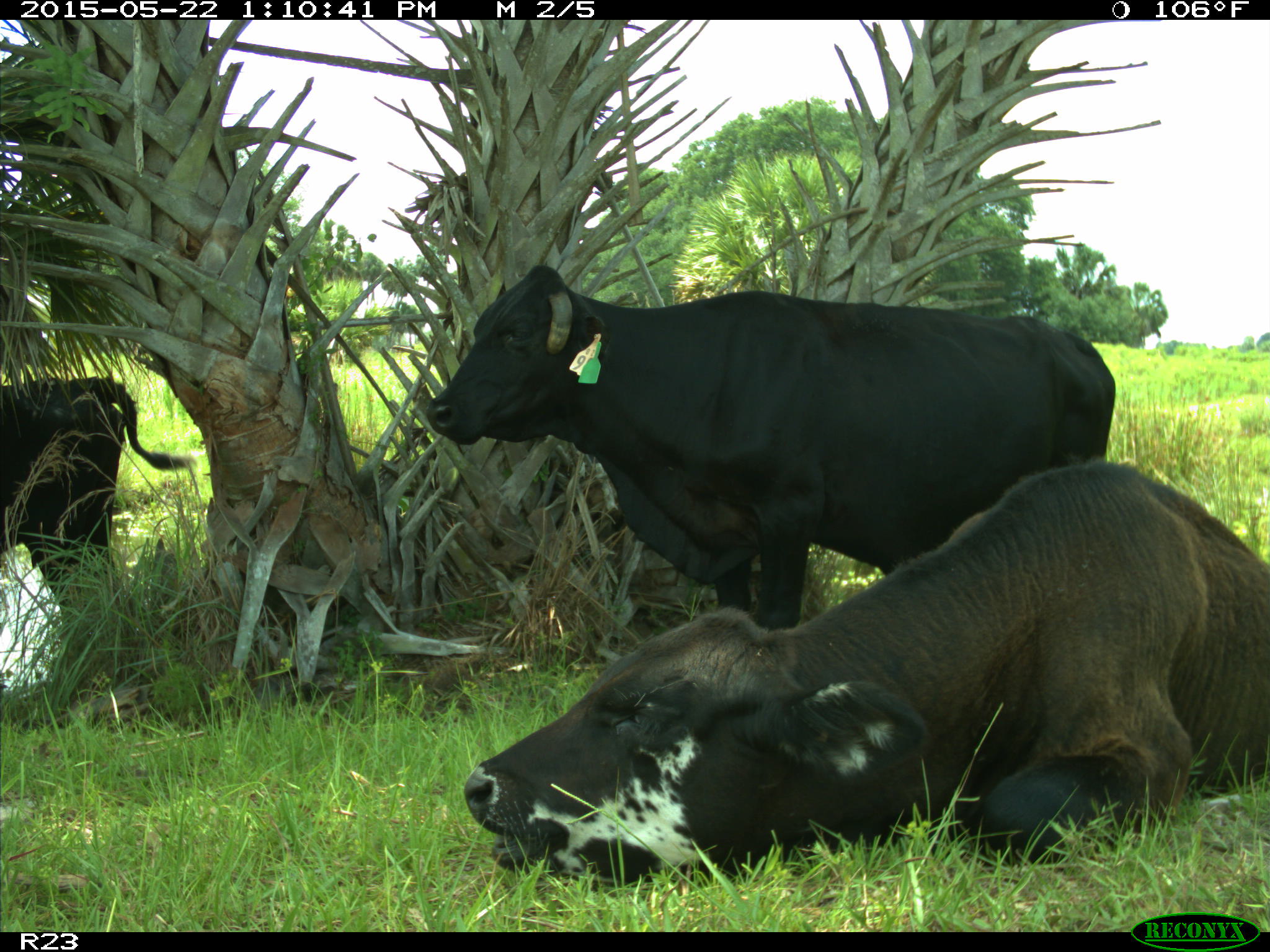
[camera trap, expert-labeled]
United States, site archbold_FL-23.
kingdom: Animalia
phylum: Chordata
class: Mammalia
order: Artiodactyla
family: Bovidae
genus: Bos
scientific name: Bos taurus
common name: domestic cow